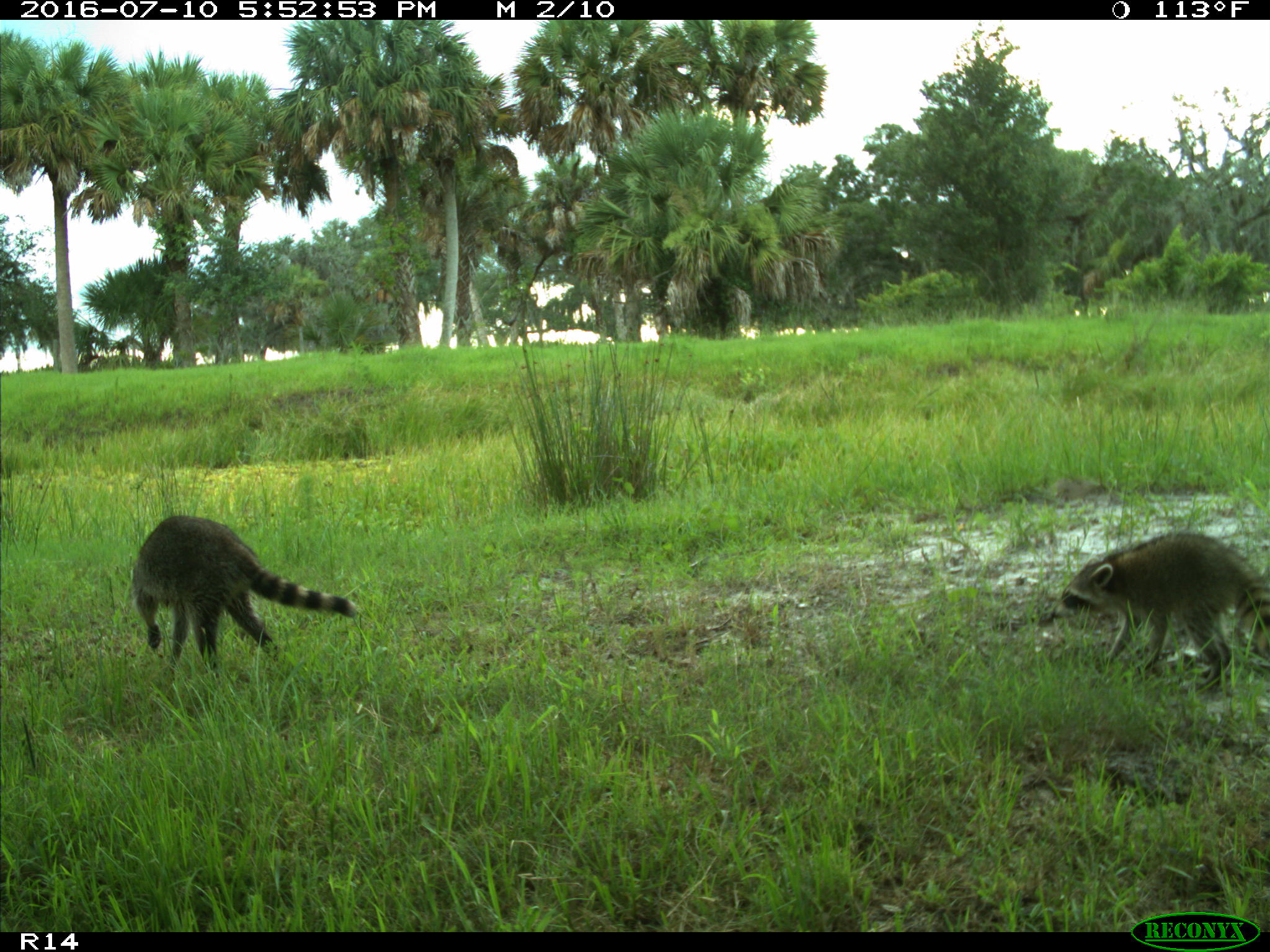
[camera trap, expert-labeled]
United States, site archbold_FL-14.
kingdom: Animalia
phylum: Chordata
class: Mammalia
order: Carnivora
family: Procyonidae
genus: Procyon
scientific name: Procyon lotor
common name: common raccoon